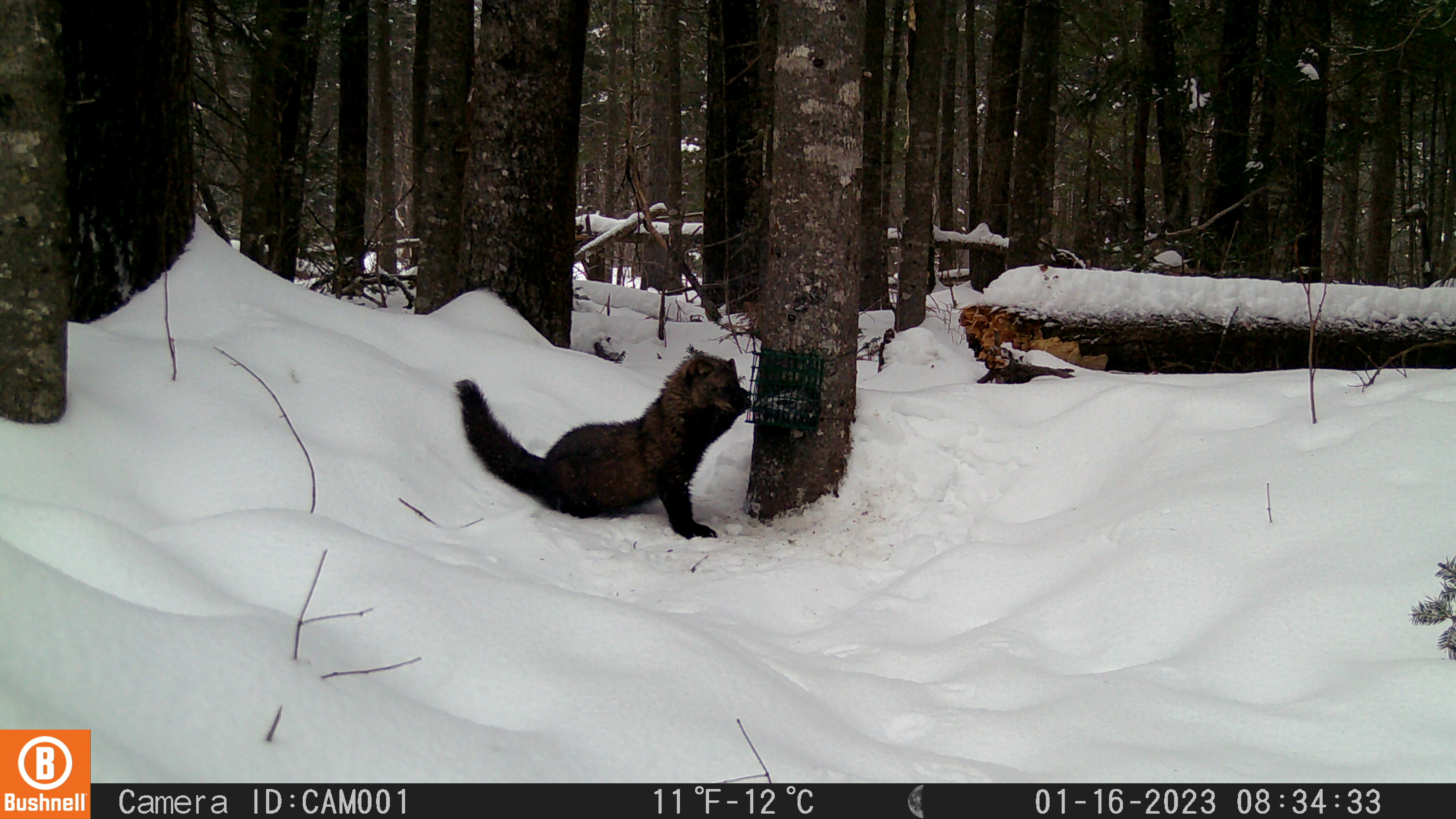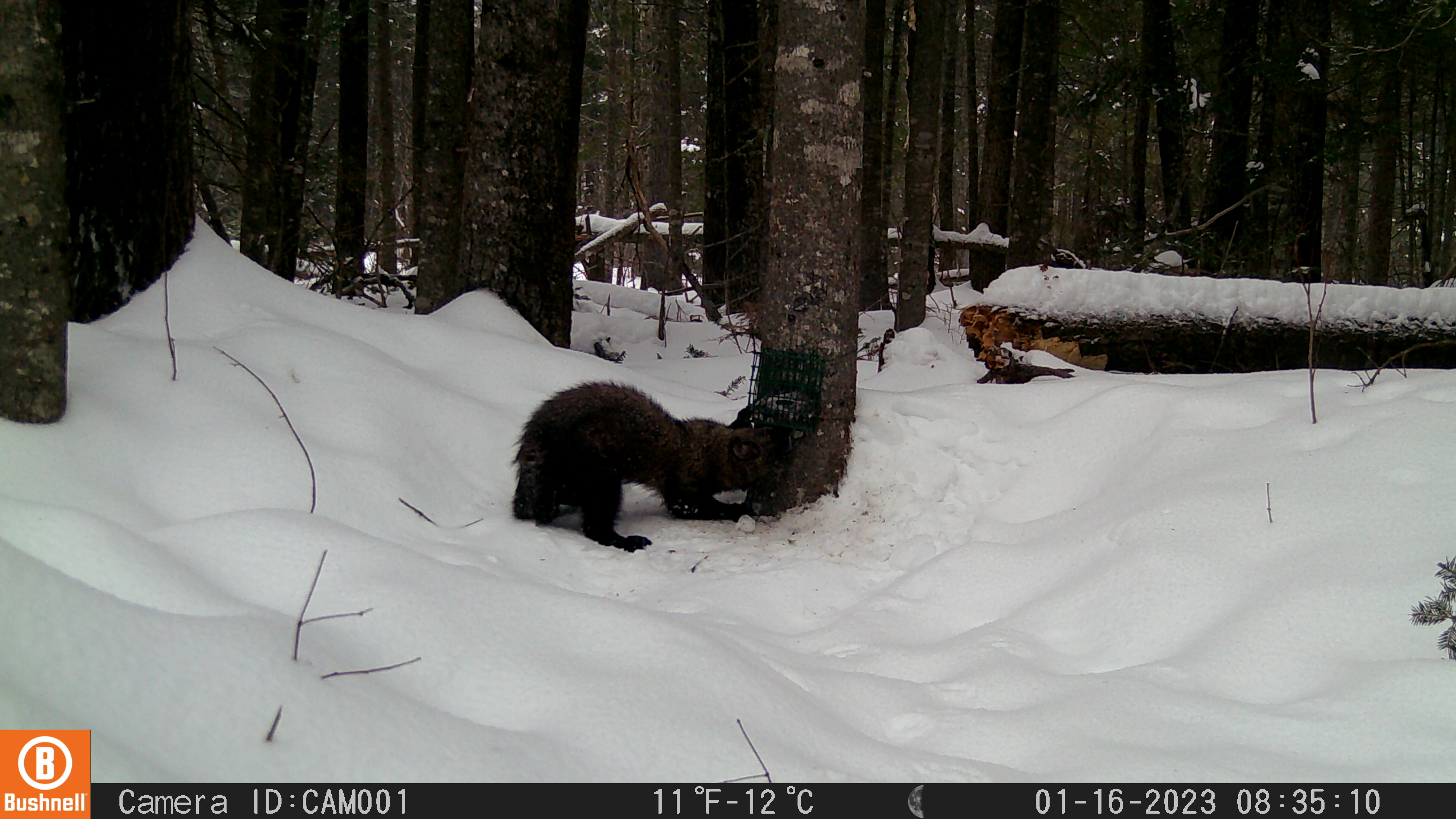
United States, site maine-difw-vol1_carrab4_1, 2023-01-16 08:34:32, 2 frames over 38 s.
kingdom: Animalia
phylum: Chordata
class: Mammalia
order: Carnivora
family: Mustelidae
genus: Pekania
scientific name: Pekania pennanti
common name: fisher